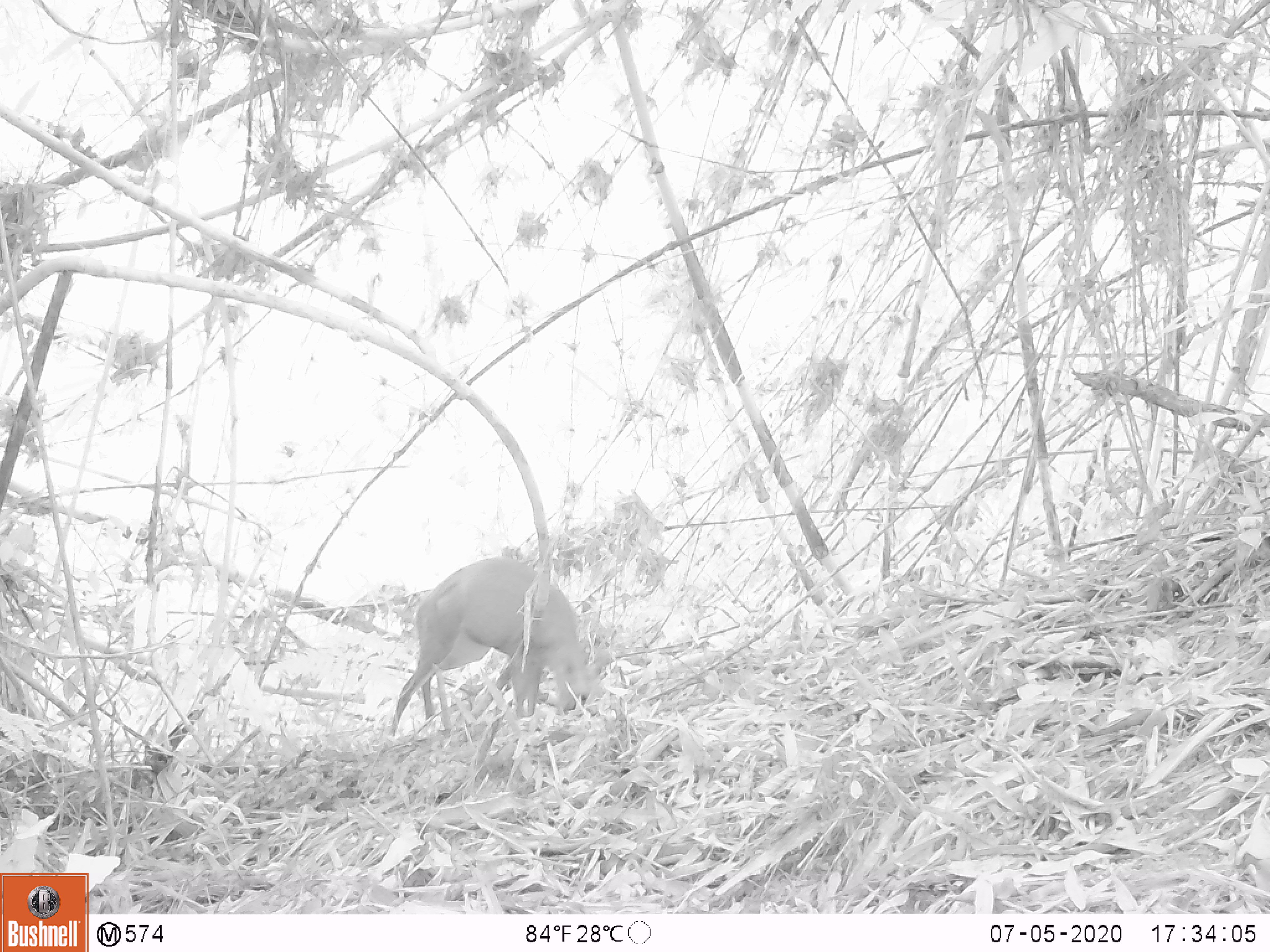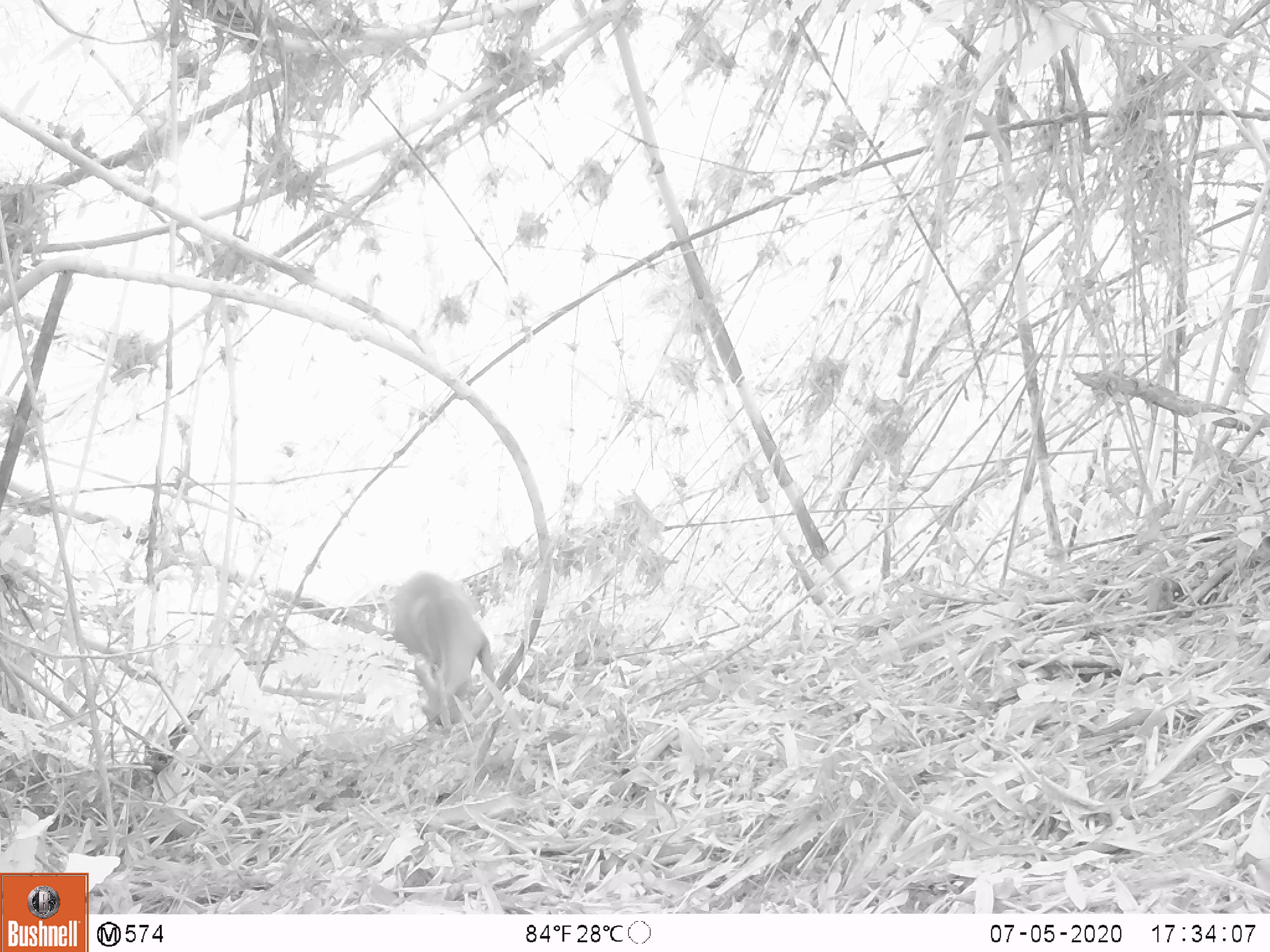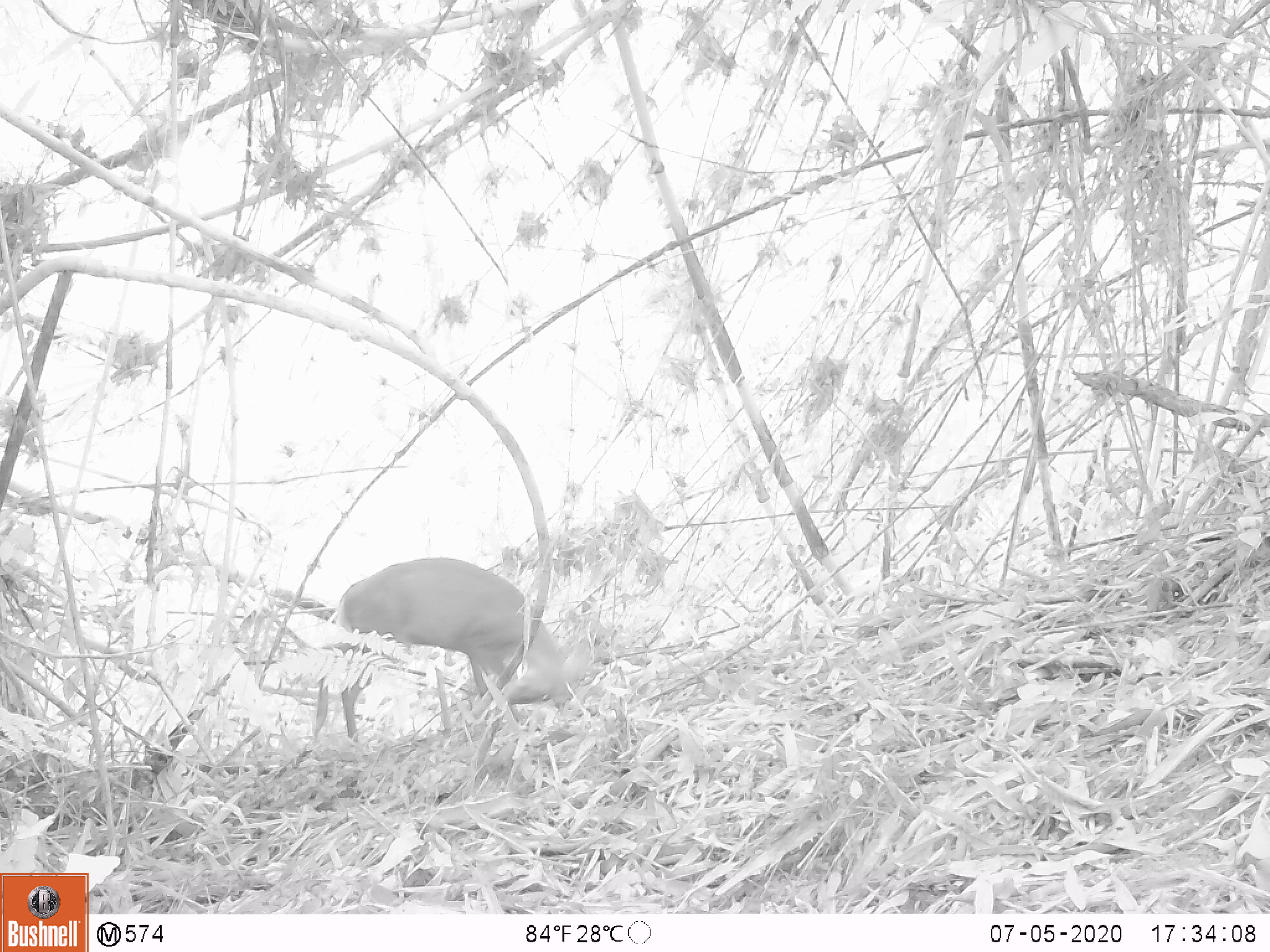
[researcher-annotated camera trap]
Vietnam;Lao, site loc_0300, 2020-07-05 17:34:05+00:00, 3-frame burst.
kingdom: Animalia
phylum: Chordata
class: Mammalia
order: Artiodactyla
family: Cervidae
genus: Muntiacus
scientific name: Muntiacus rooseveltorum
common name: roosevelt's muntjac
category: roosevelts muntjac group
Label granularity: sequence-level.